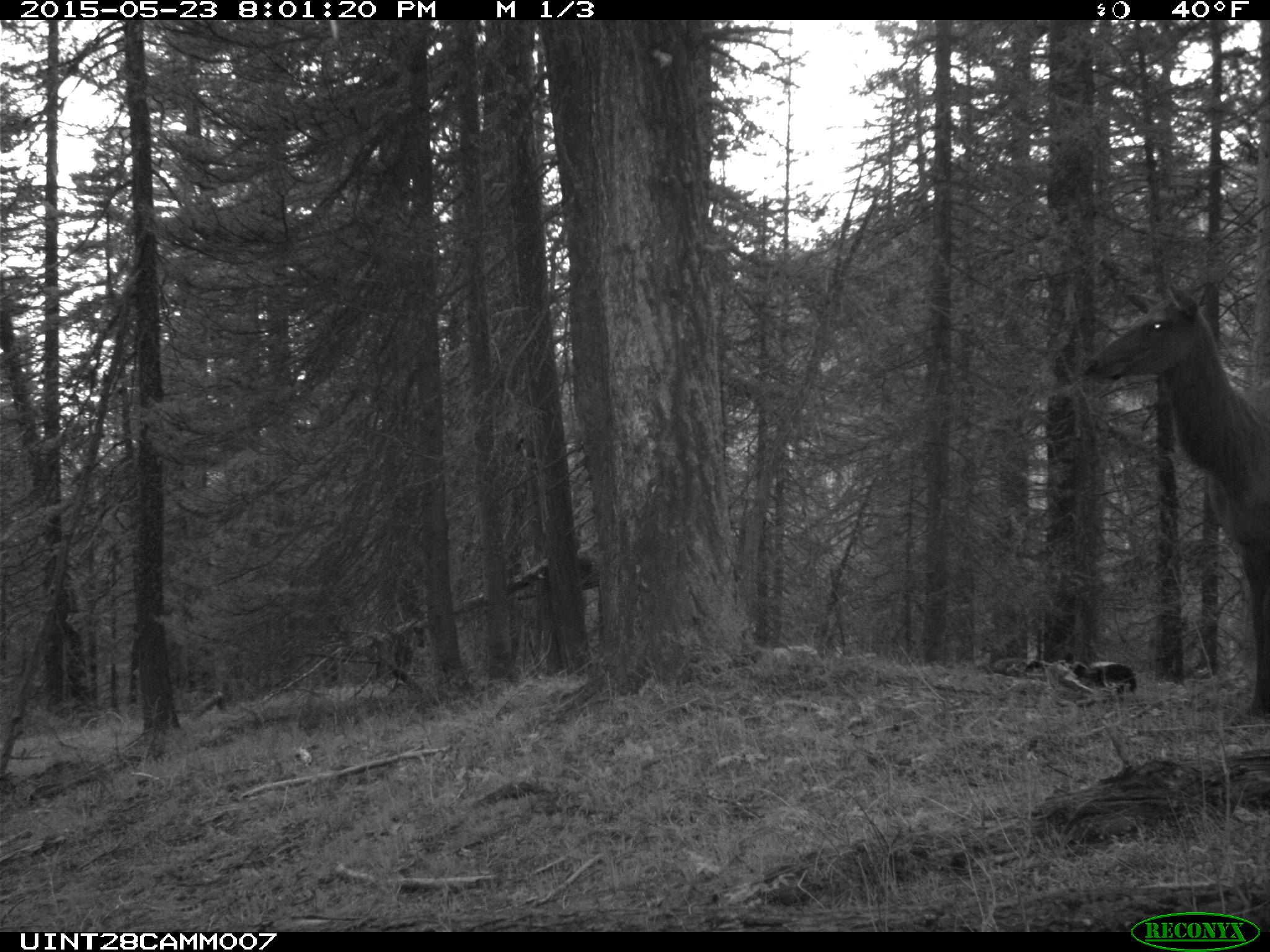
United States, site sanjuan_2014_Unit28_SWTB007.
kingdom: Animalia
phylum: Chordata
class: Mammalia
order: Artiodactyla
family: Cervidae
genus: Cervus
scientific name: Cervus elaphus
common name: red deer